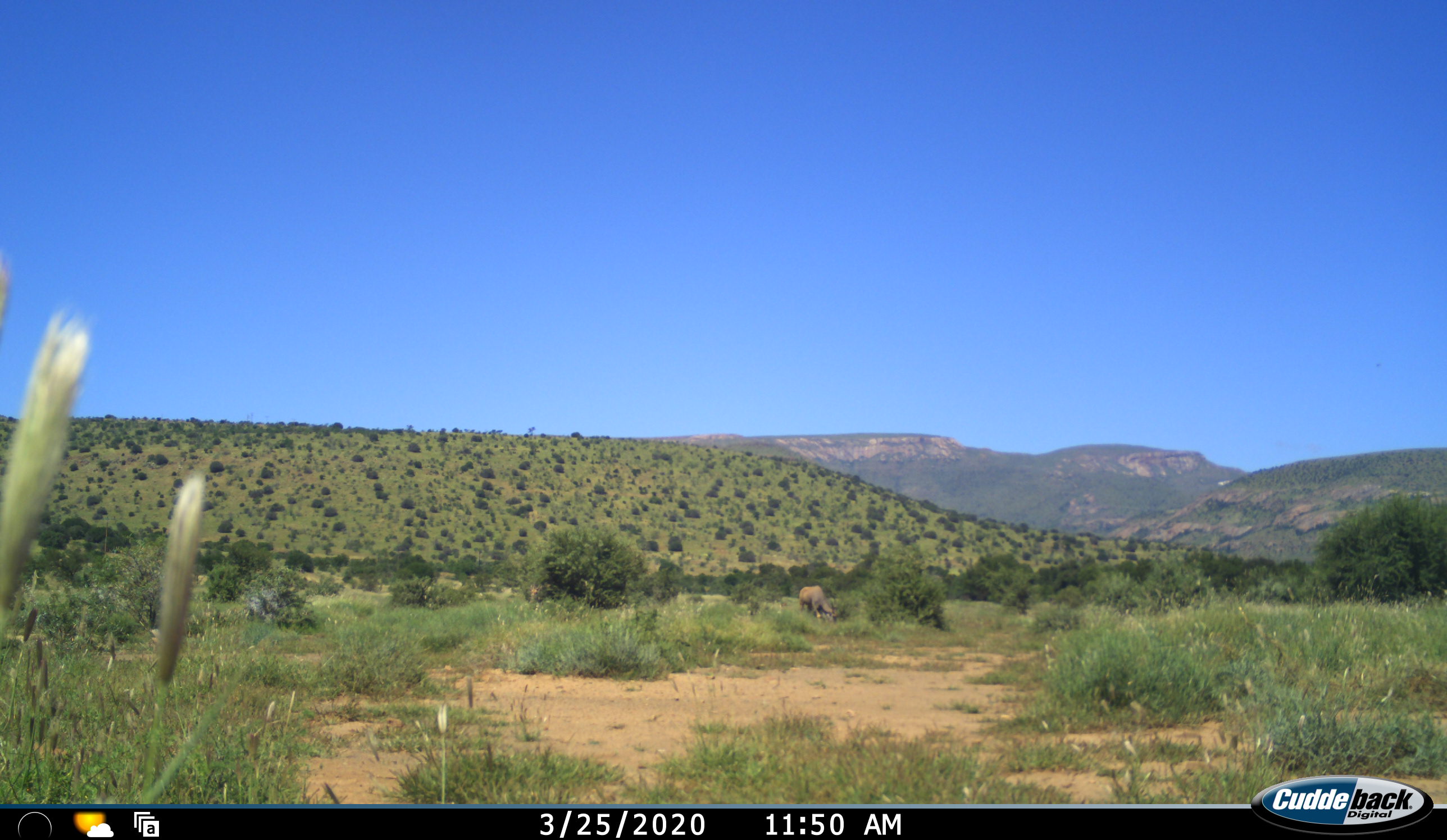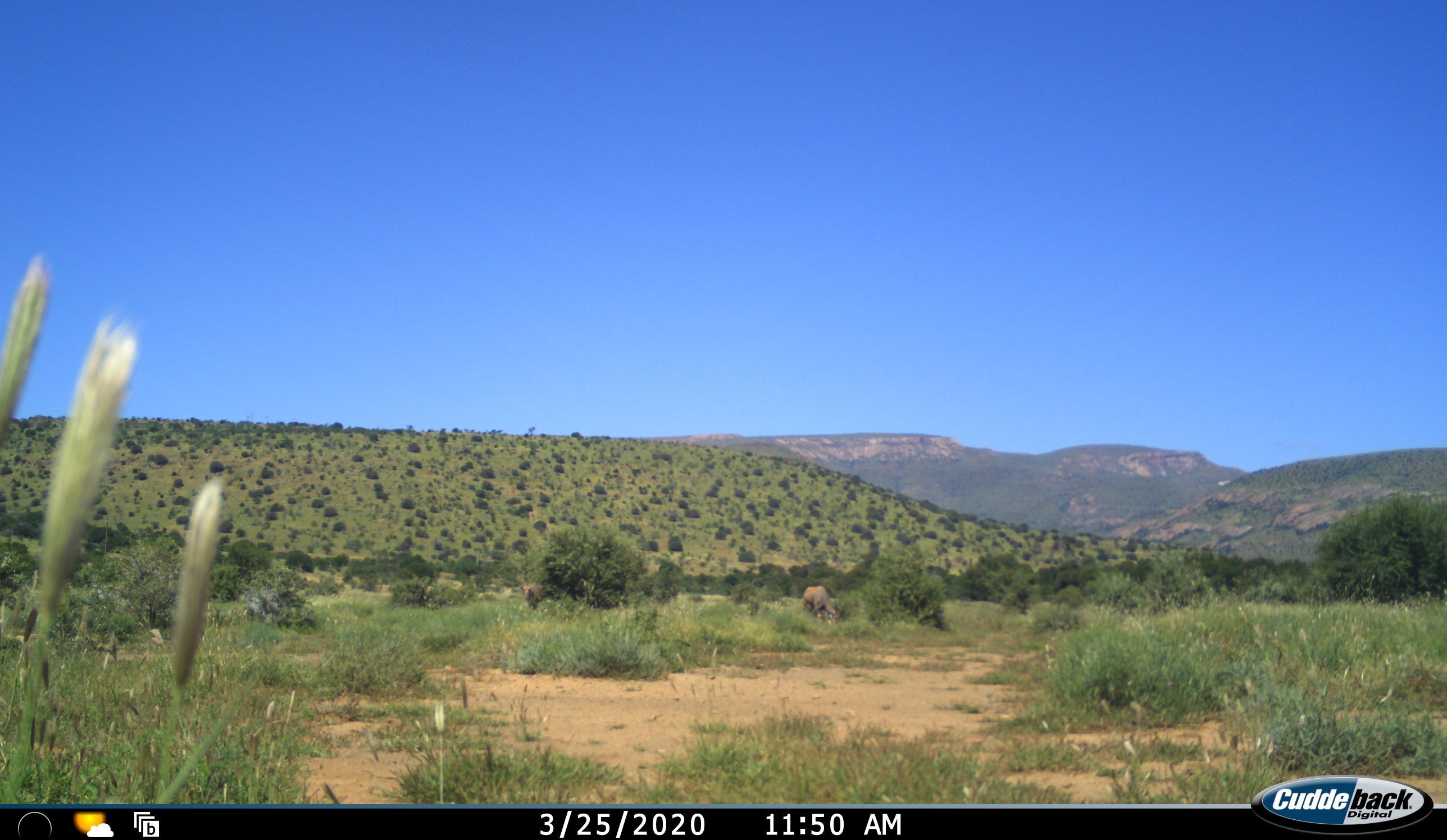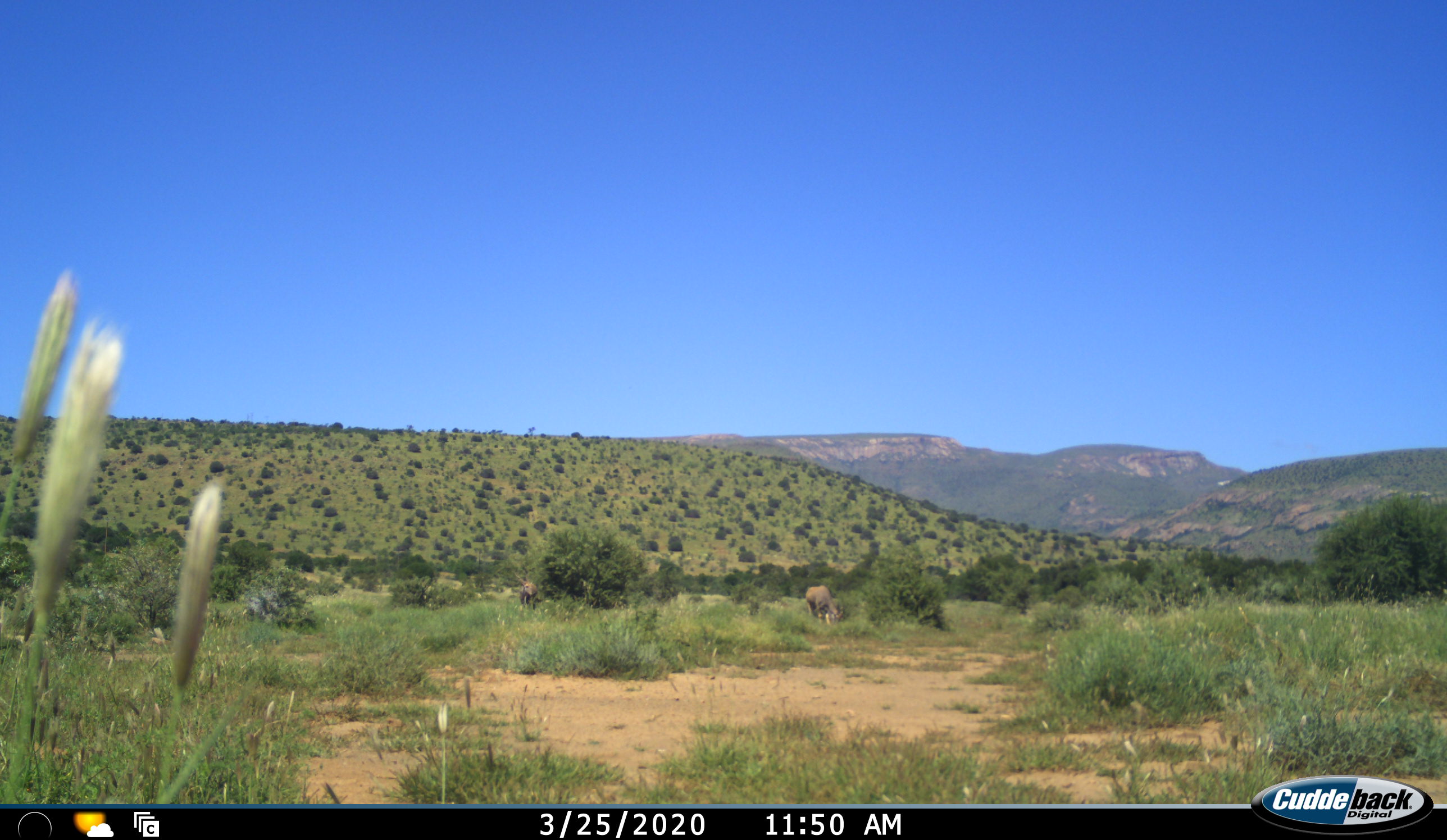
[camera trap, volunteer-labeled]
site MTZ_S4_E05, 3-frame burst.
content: unidentified animal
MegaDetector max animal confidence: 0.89